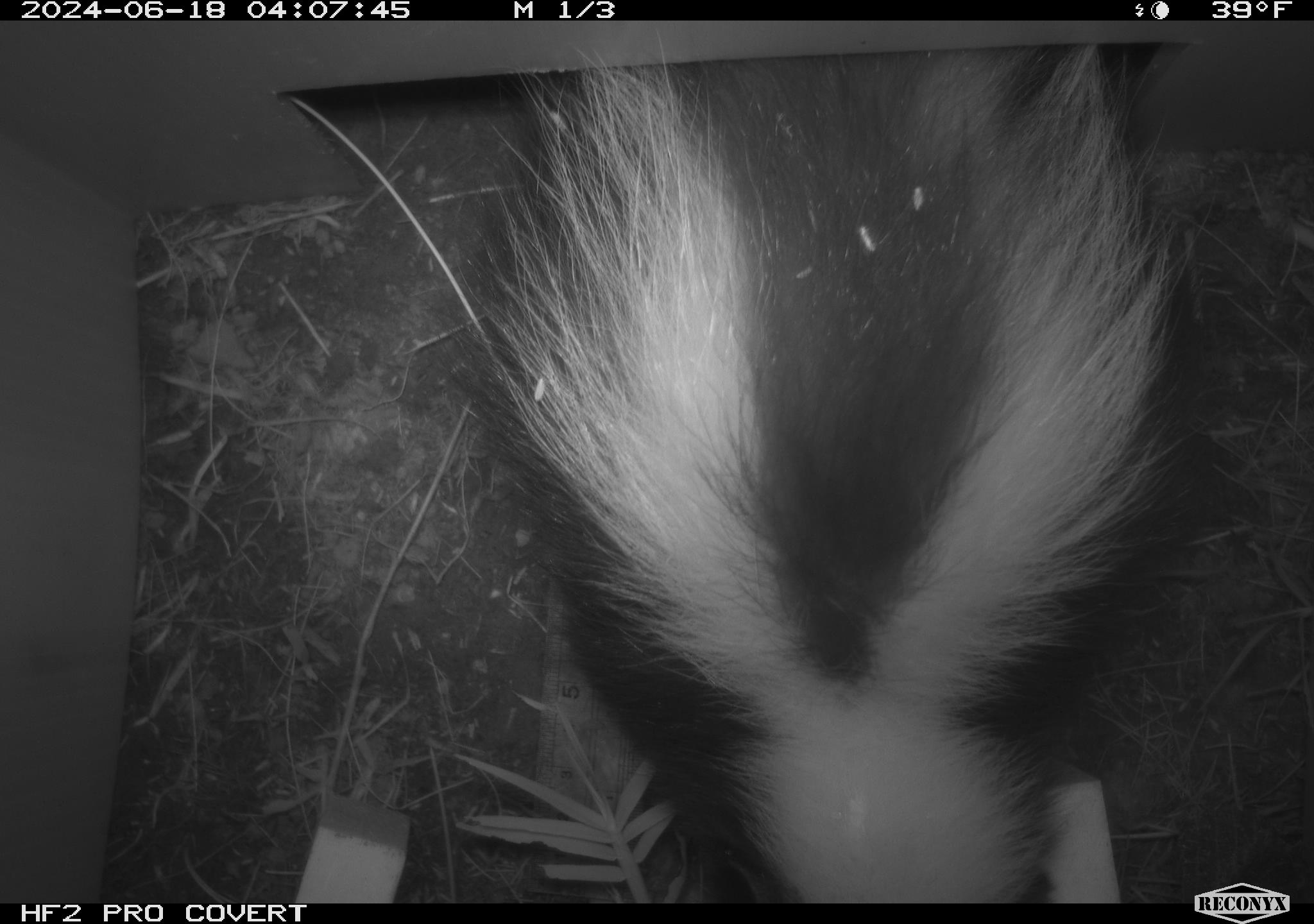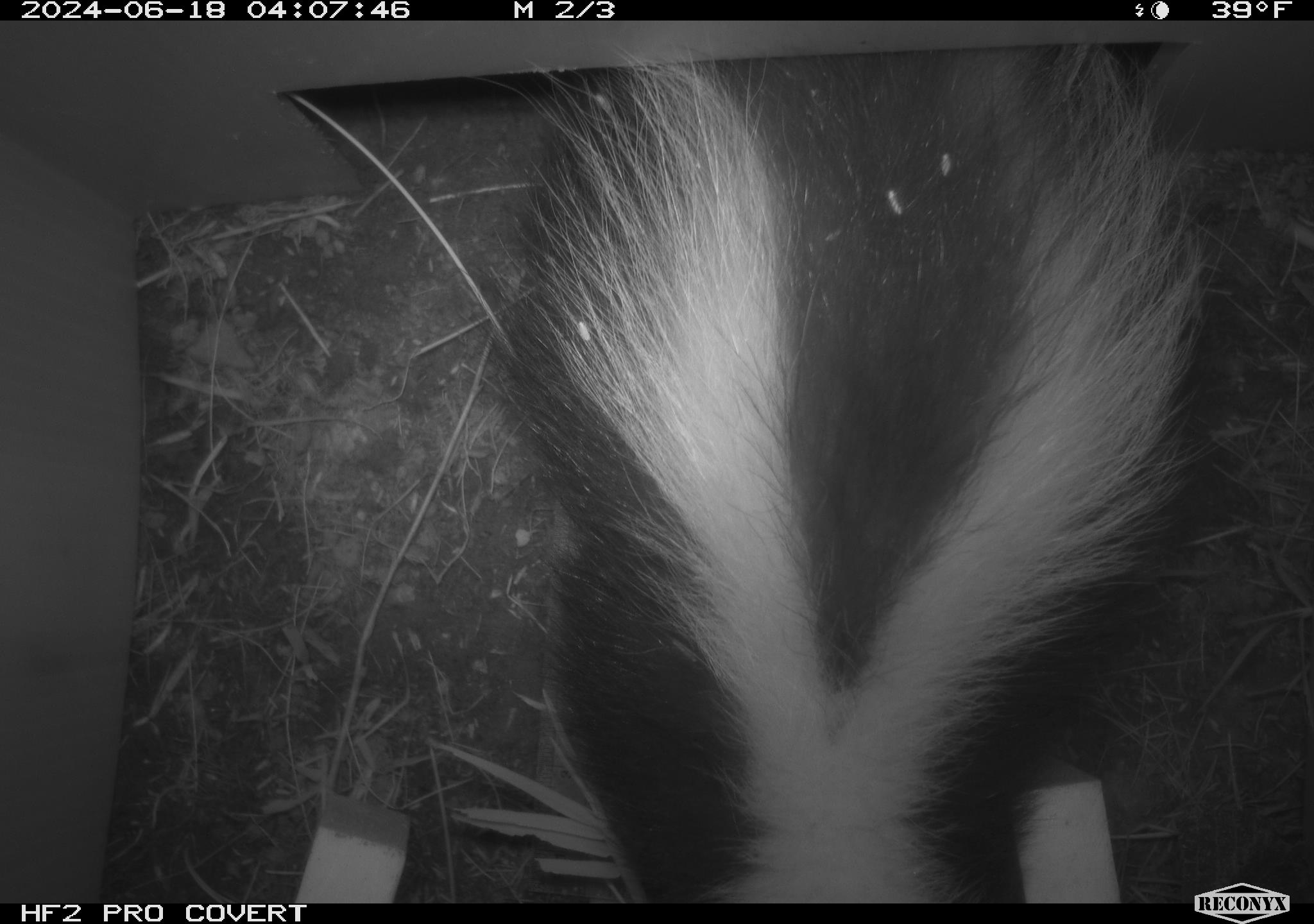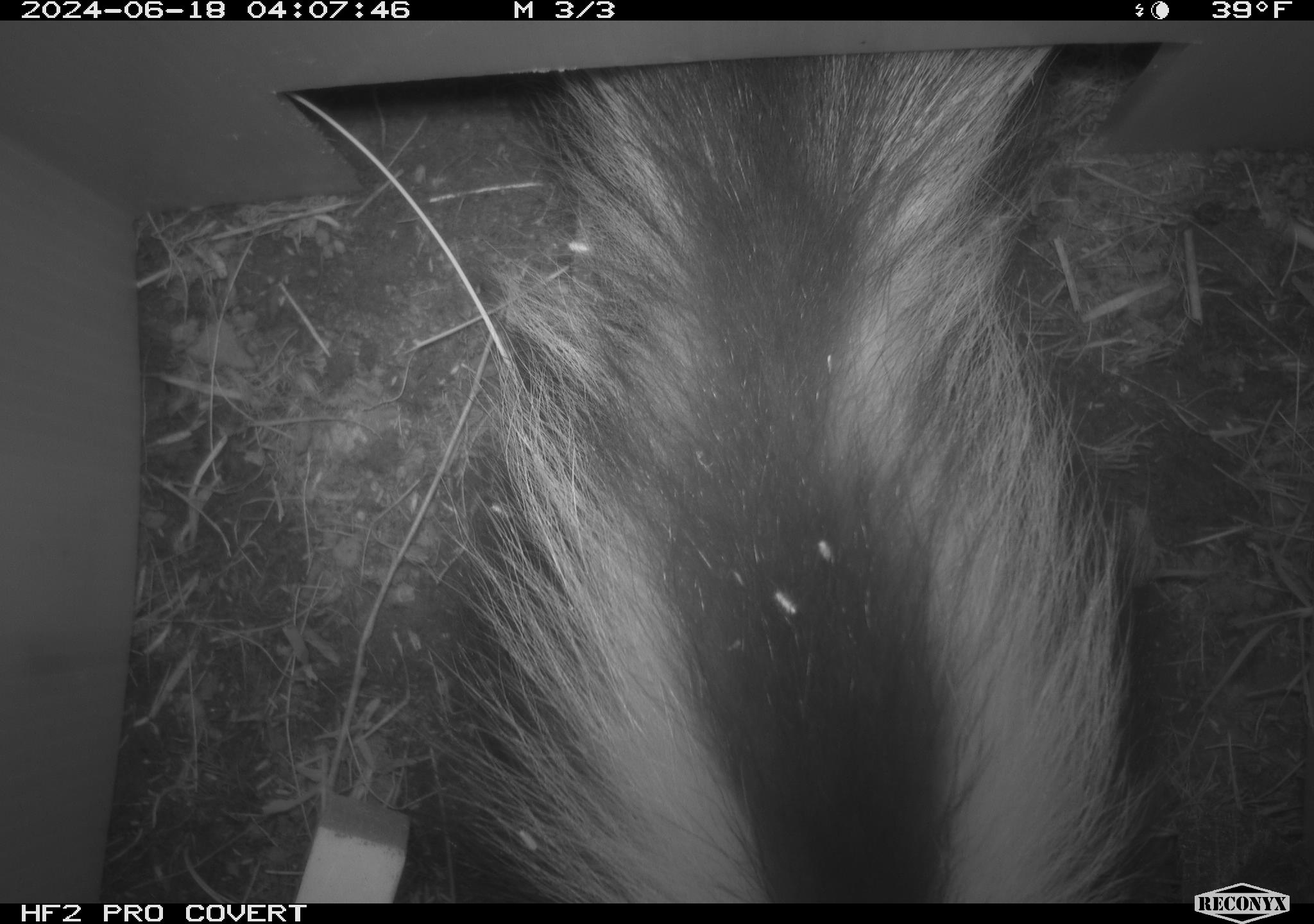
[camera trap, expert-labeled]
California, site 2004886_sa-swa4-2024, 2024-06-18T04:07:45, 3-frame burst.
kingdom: Animalia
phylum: Chordata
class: Mammalia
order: Carnivora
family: Mephitidae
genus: Mephitis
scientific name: Mephitis mephitis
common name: striped skunk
Striped skunk (Mephitis mephitis).